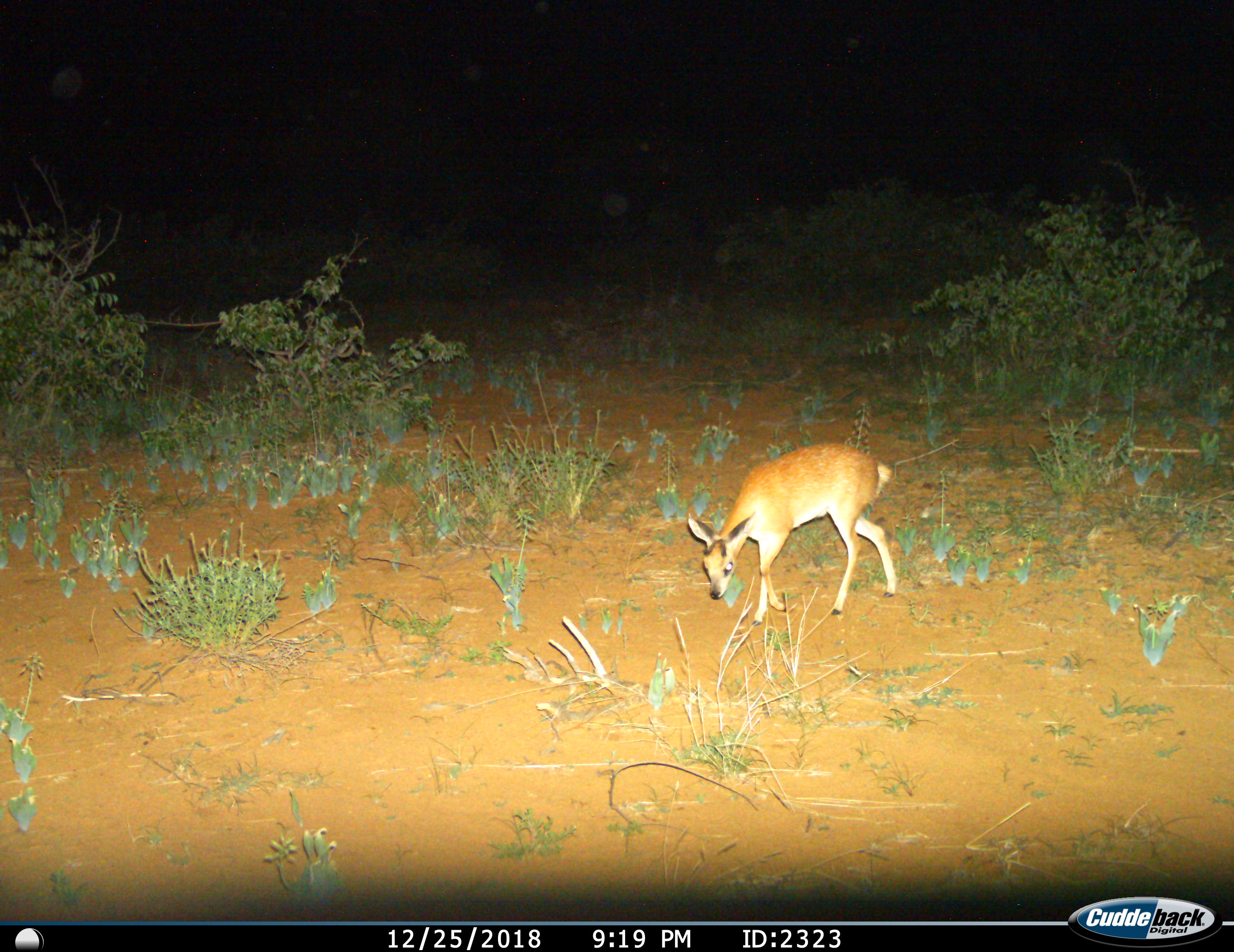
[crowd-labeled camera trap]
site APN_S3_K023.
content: unidentified animal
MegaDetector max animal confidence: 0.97